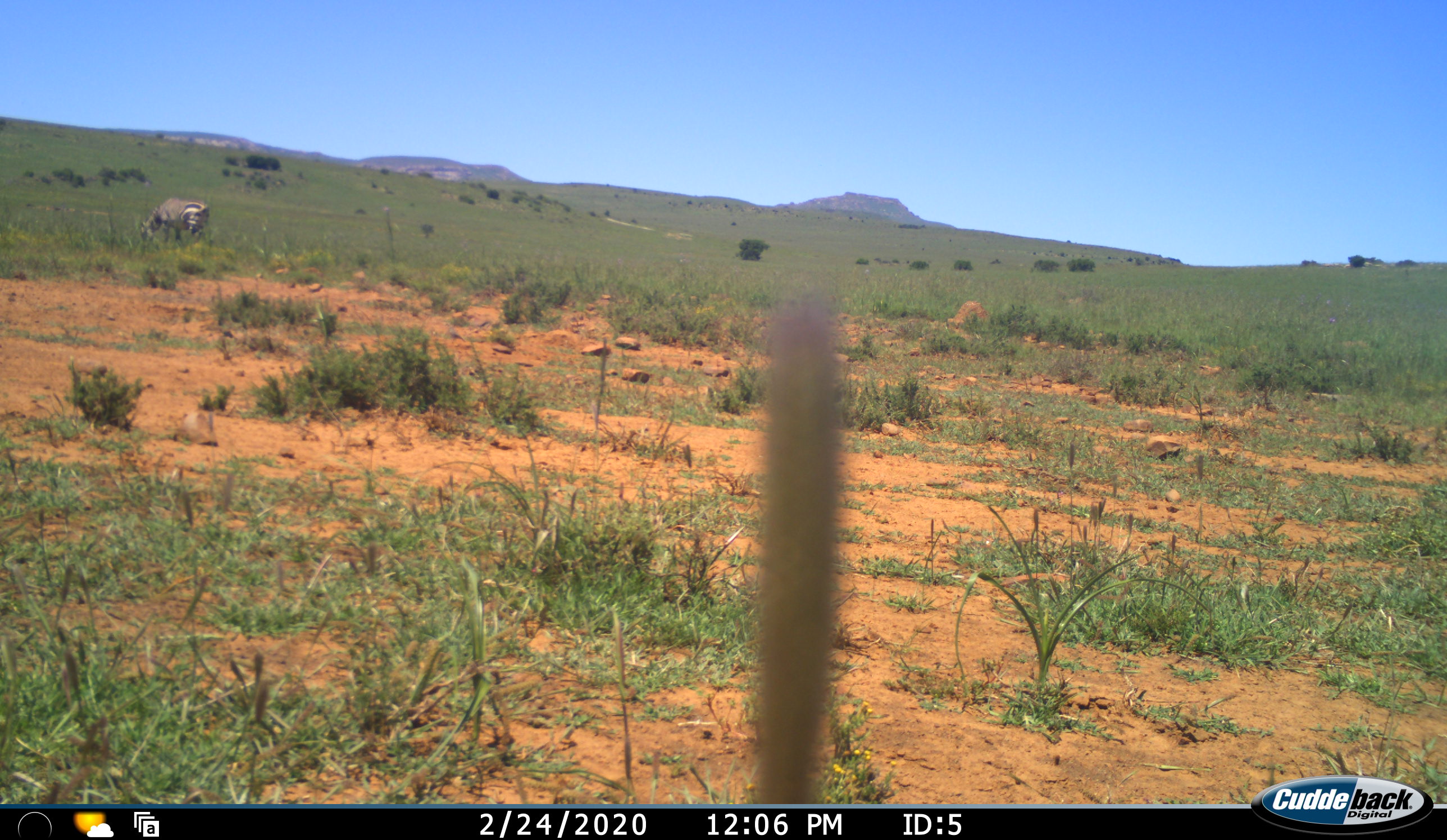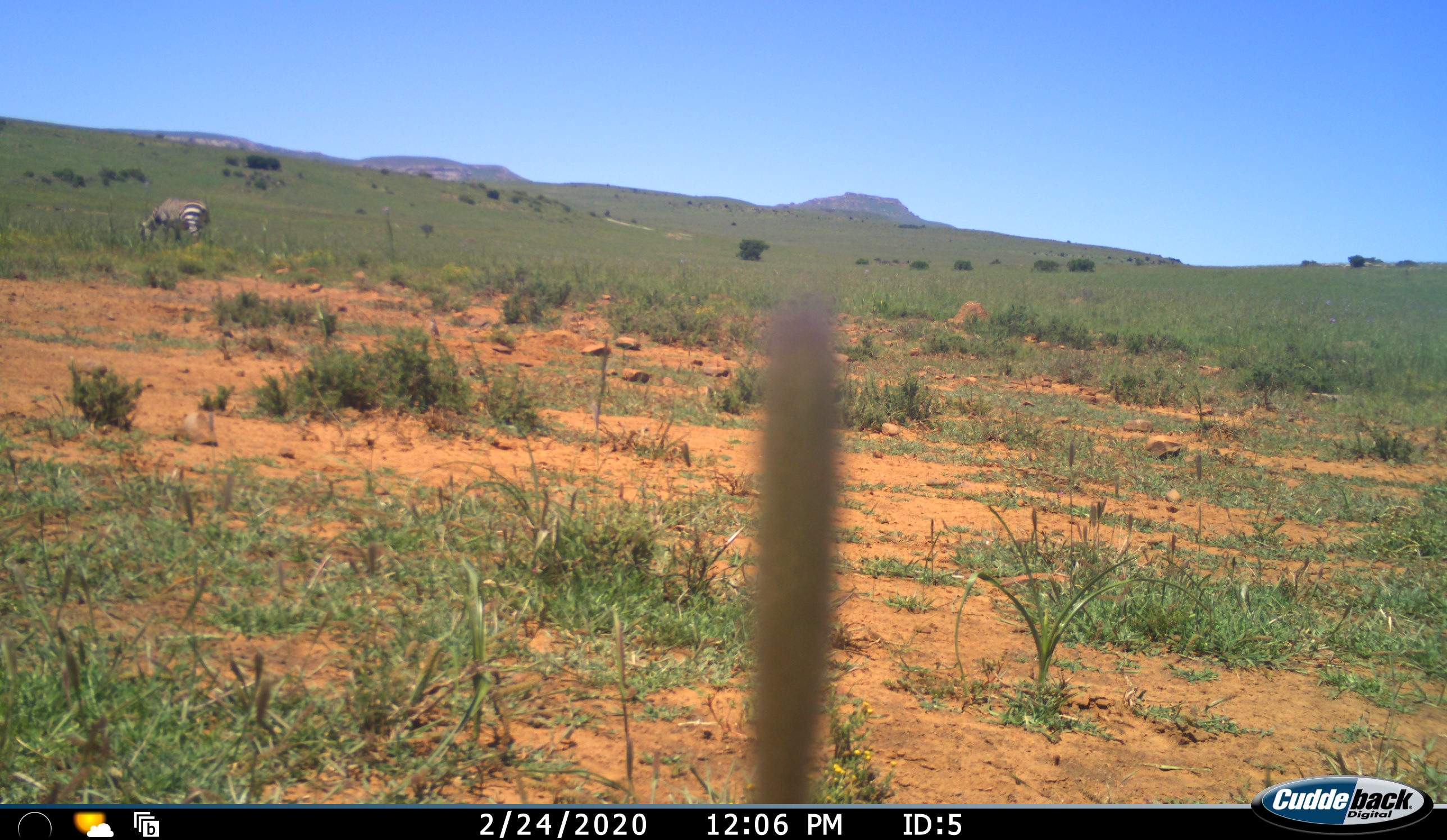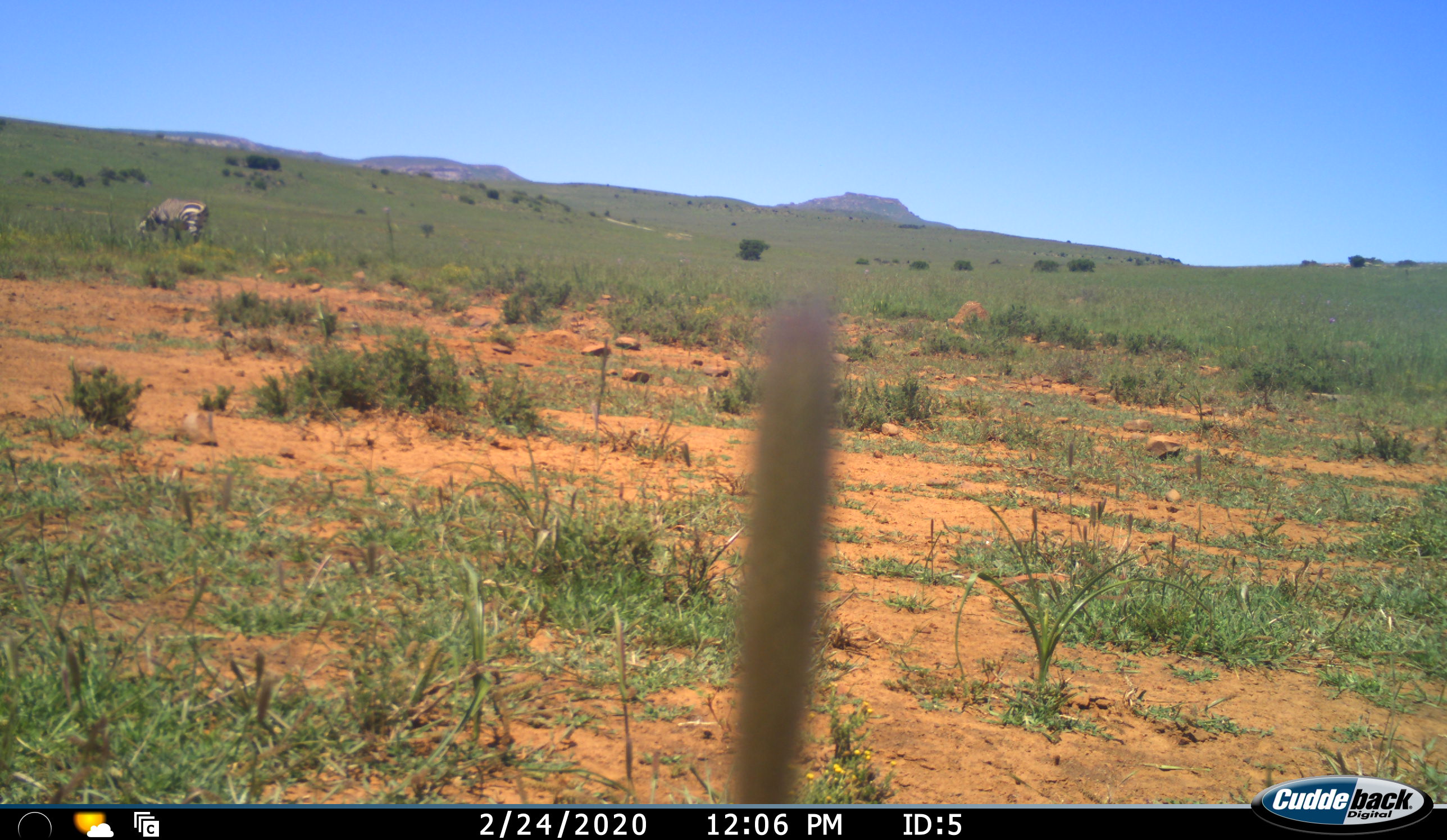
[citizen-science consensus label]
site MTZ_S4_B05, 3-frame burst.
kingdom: Animalia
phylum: Chordata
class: Mammalia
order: Perissodactyla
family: Equidae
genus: Equus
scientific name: Equus zebra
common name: mountain zebra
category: zebramountain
Zebramountain (mountain zebra) (Equus zebra), count 1. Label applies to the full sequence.